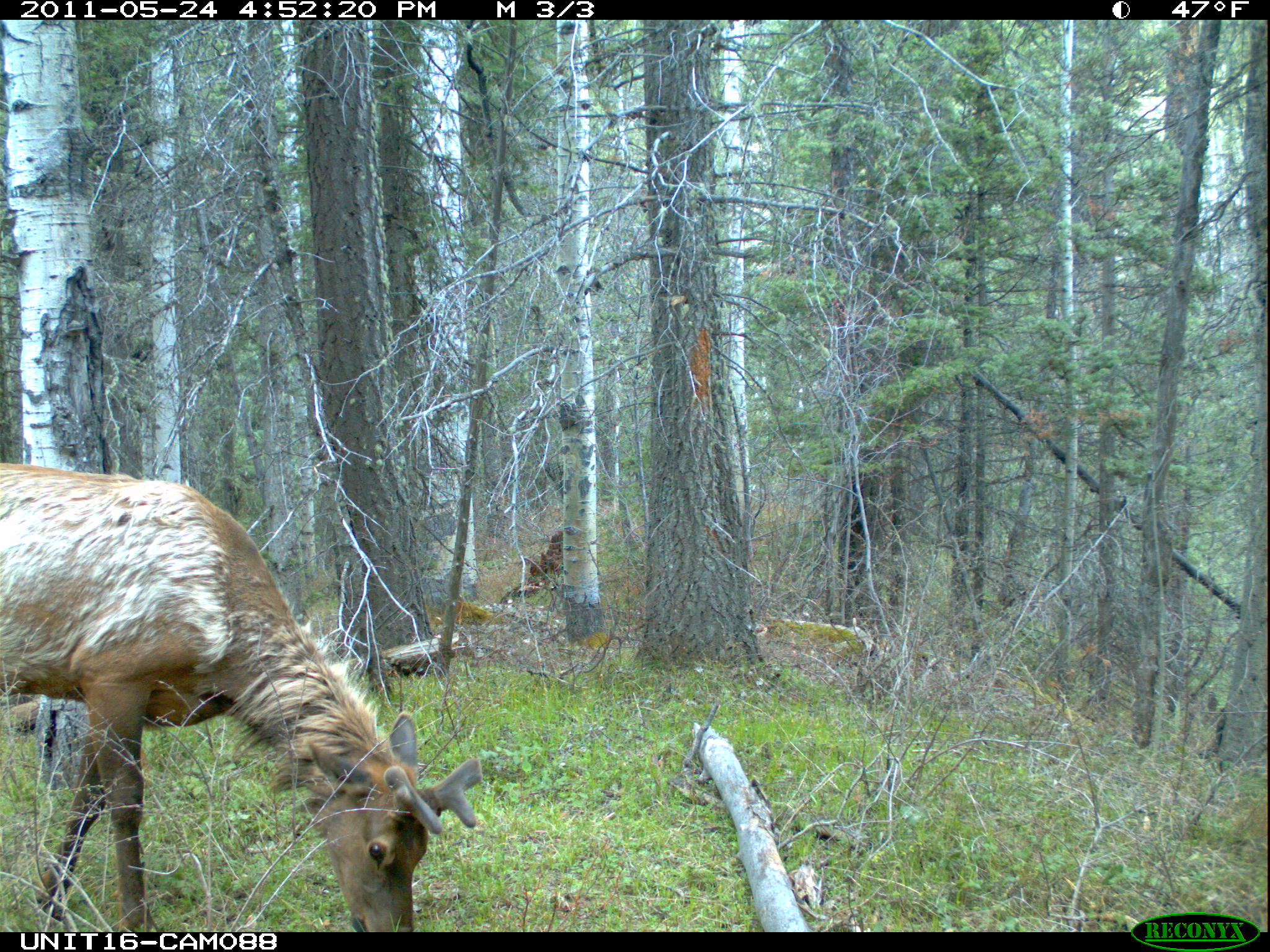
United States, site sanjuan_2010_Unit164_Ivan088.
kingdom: Animalia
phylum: Chordata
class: Mammalia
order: Artiodactyla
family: Cervidae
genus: Cervus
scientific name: Cervus elaphus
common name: red deer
Cervus elaphus (red deer).